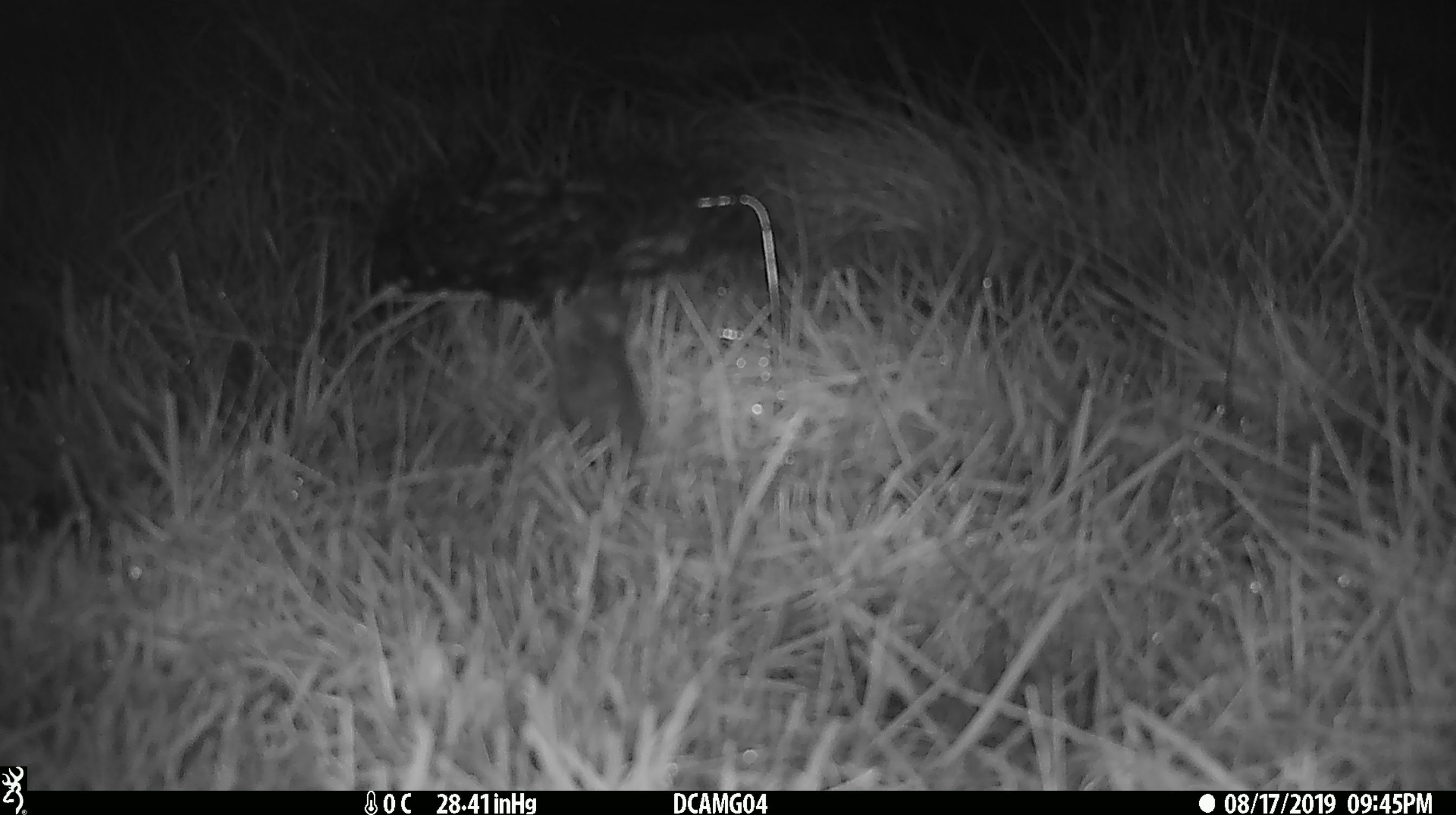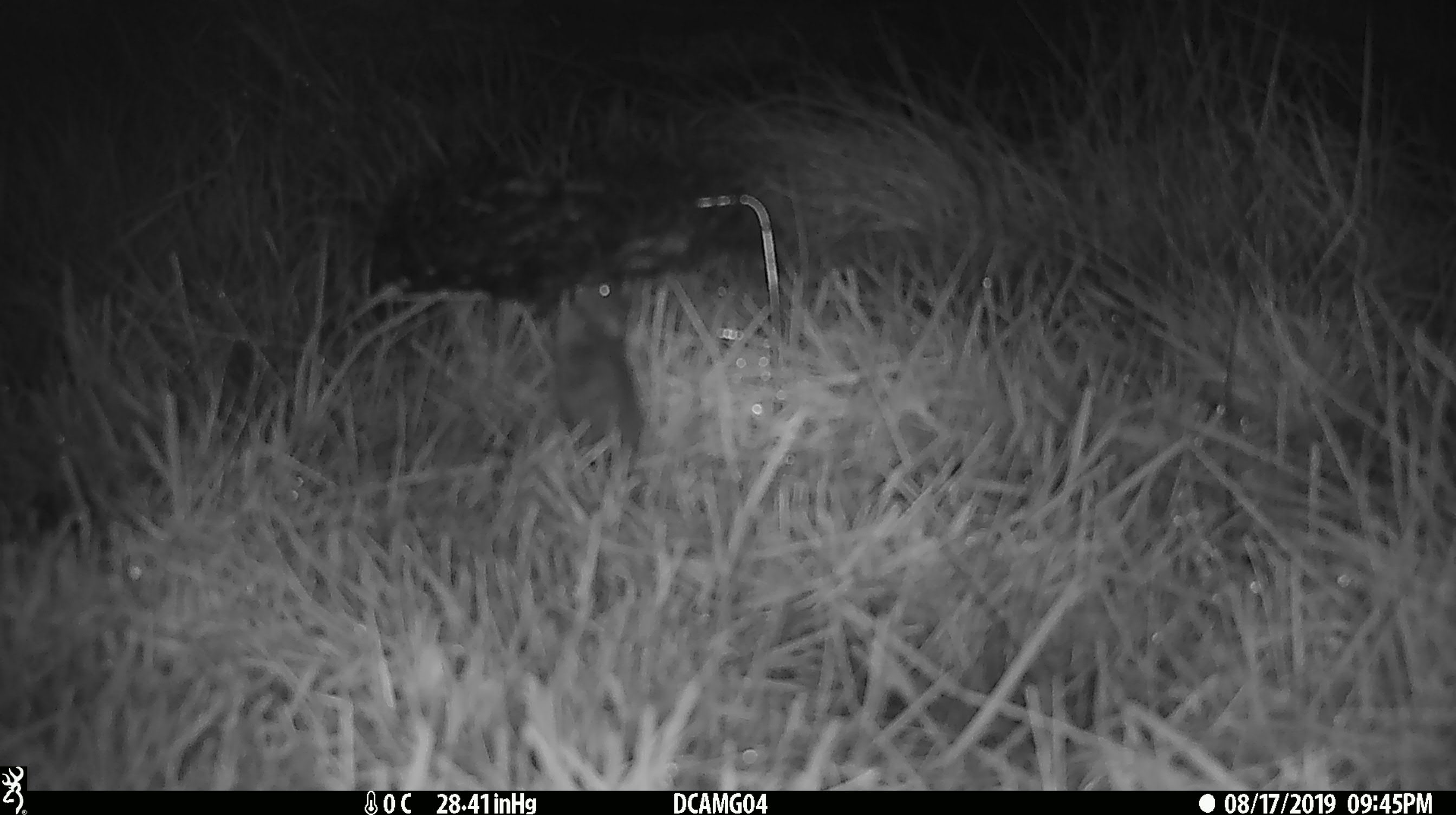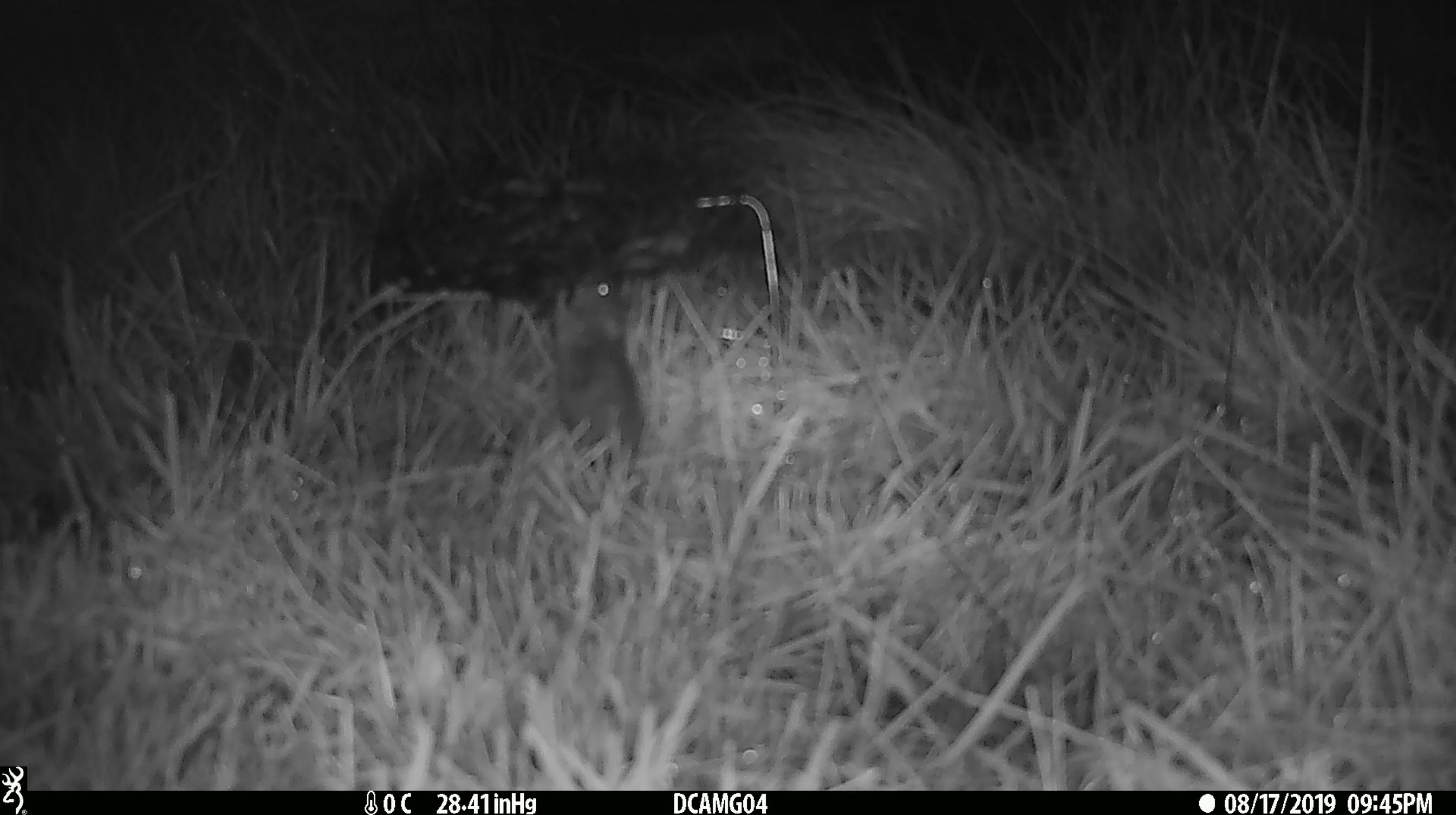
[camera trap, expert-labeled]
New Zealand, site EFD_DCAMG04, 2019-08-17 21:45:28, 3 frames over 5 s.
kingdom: Animalia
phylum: Chordata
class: Mammalia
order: Rodentia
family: Muridae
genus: Mus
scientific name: Mus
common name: mouse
Mouse (Mus).